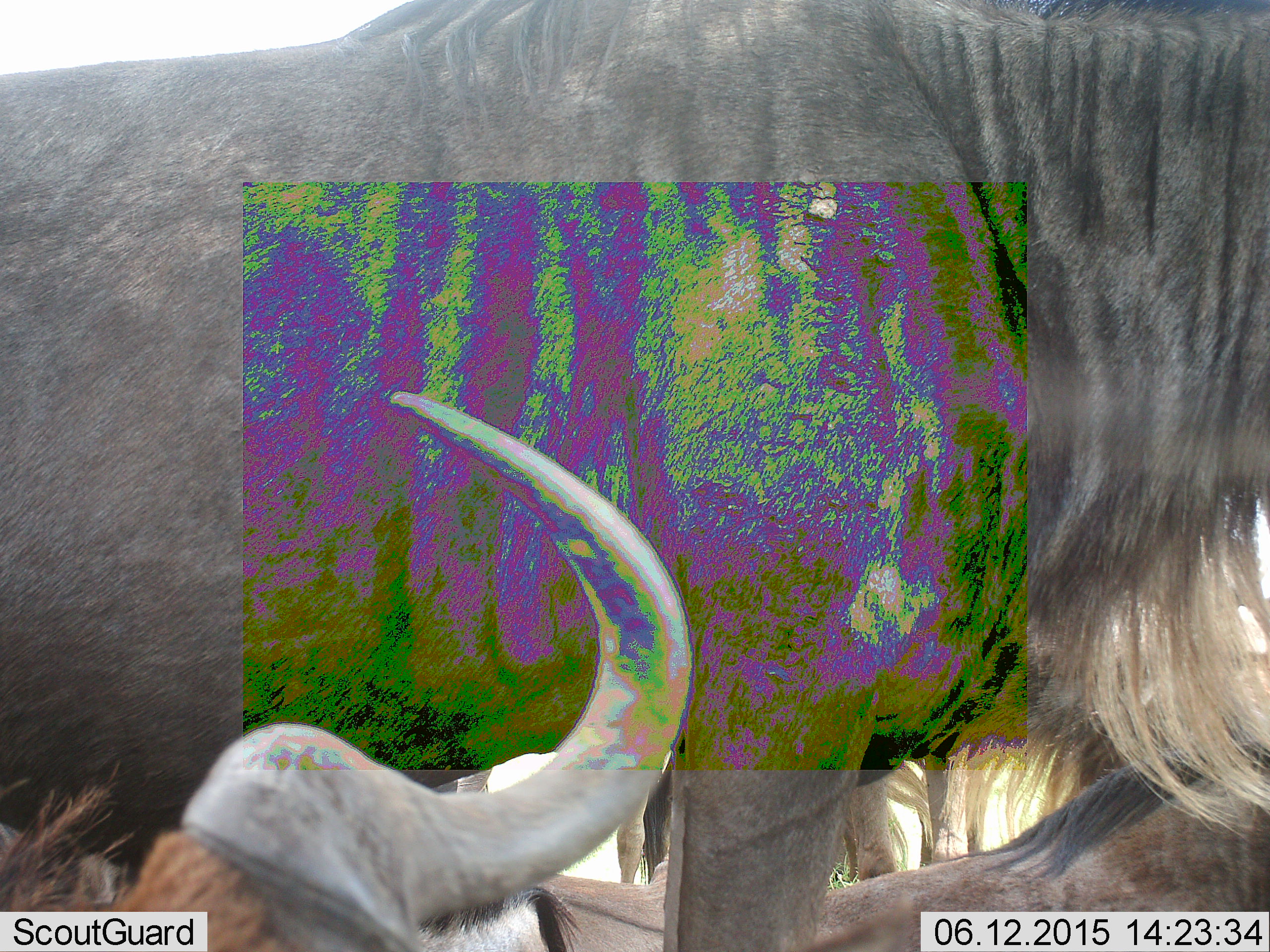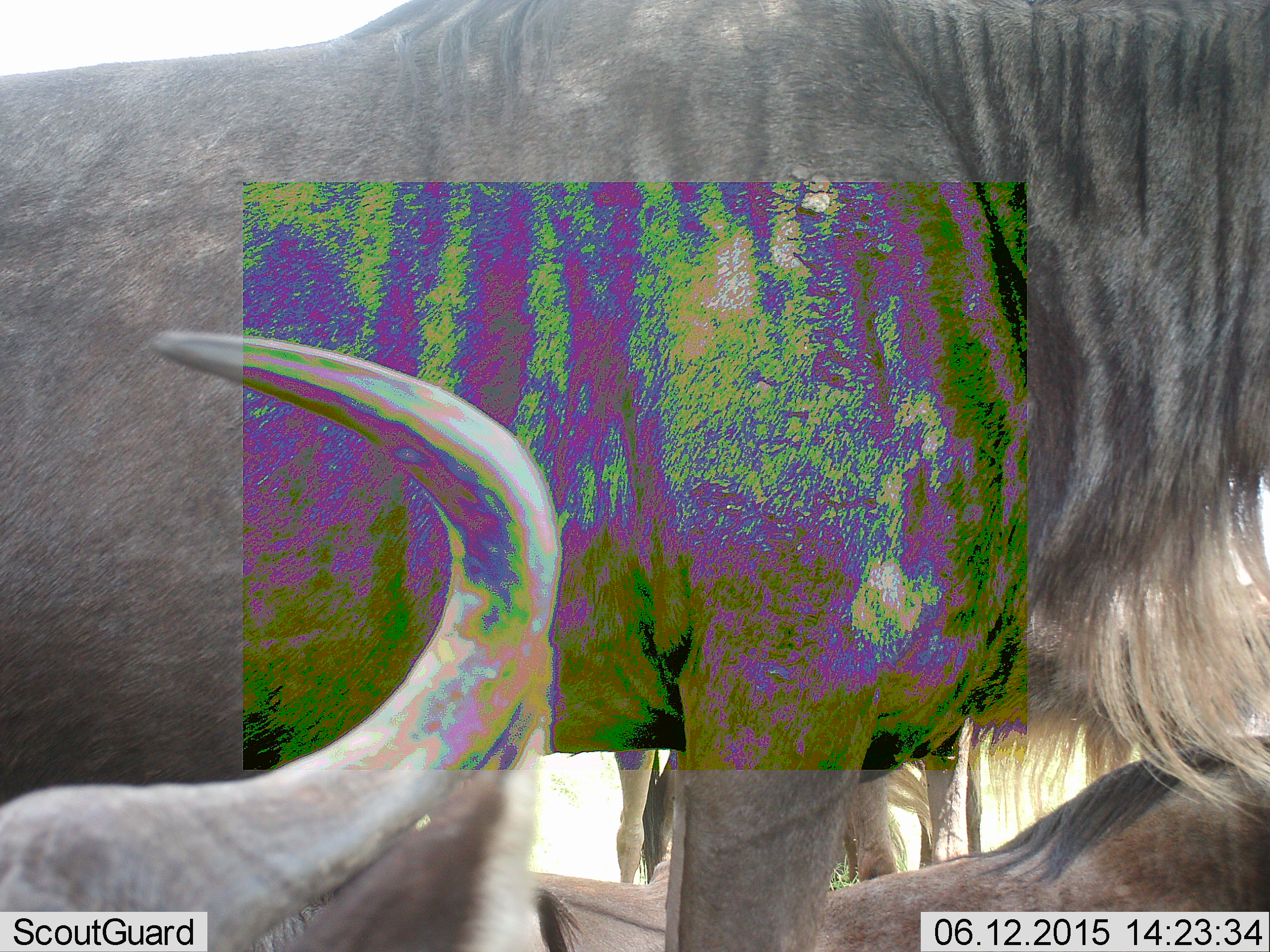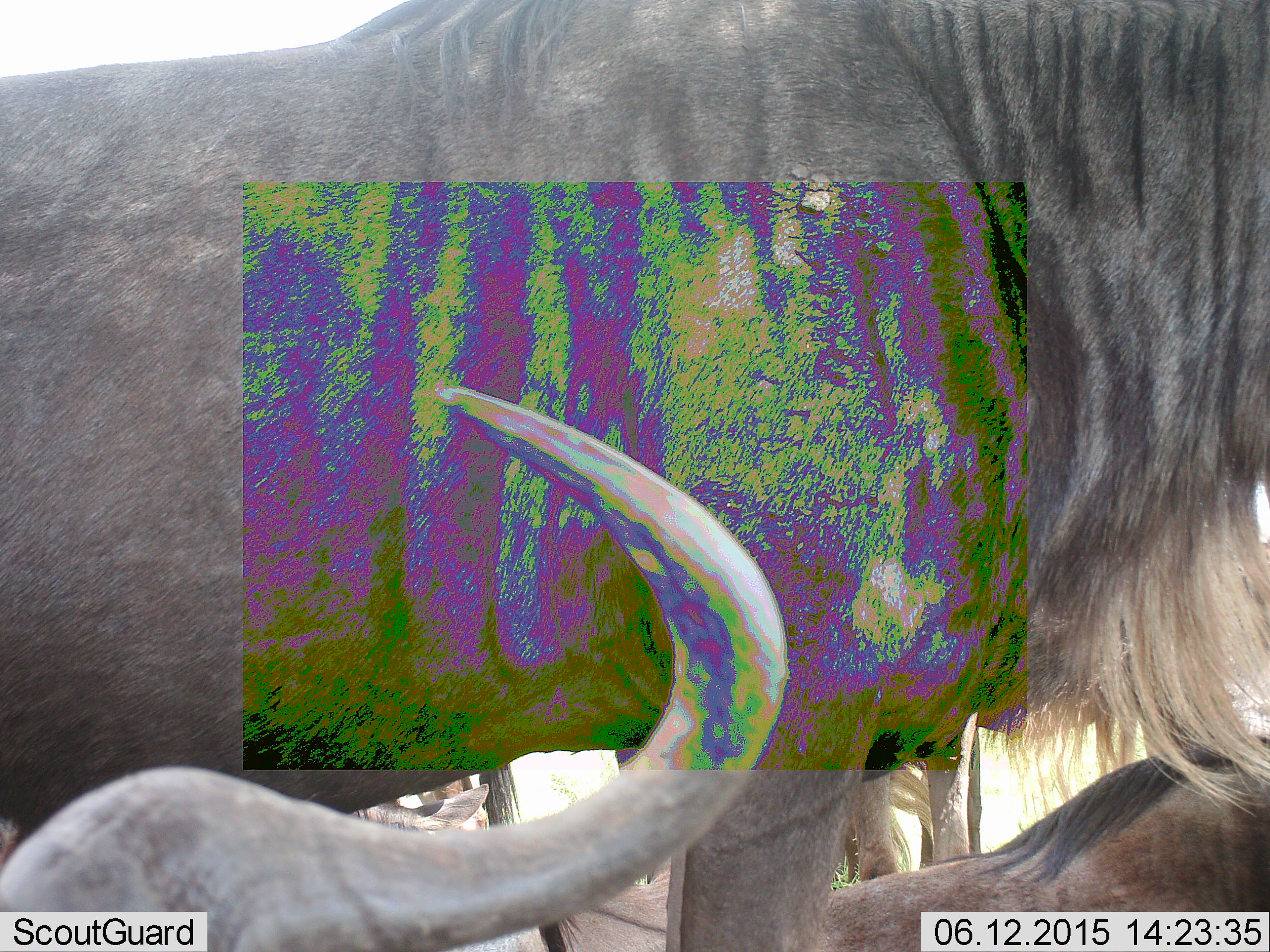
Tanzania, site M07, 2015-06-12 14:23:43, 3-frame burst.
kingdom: Animalia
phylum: Chordata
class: Mammalia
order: Artiodactyla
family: Bovidae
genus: Connochaetes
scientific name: Connochaetes taurinus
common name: blue wildebeest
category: wildebeest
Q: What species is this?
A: Wildebeest (blue wildebeest) (Connochaetes taurinus).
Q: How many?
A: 3.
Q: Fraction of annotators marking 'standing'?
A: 90%.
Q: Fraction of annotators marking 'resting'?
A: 90%.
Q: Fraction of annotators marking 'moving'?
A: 10%.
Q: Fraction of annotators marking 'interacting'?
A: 10%.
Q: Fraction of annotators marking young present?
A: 0%.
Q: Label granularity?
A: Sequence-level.